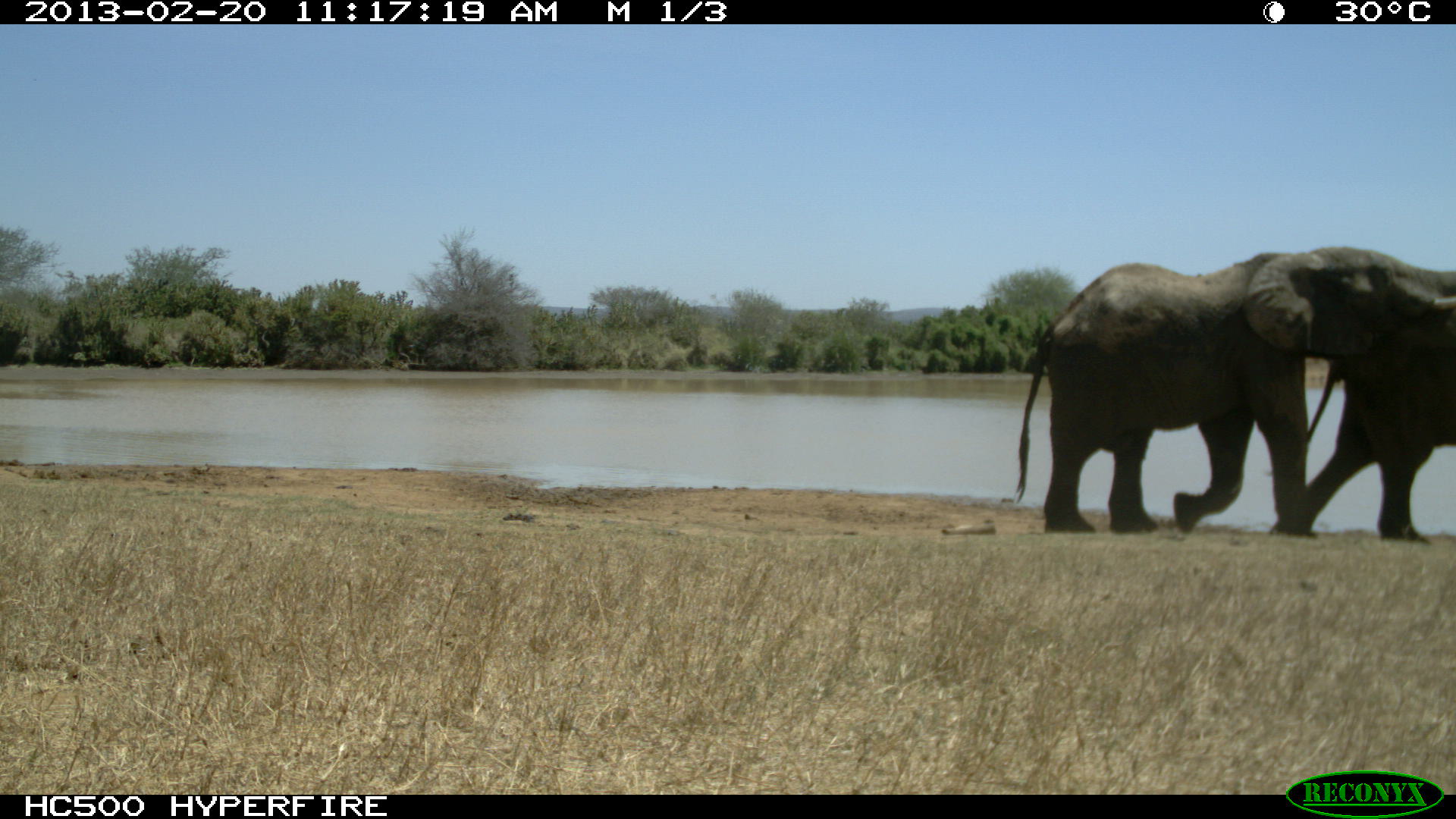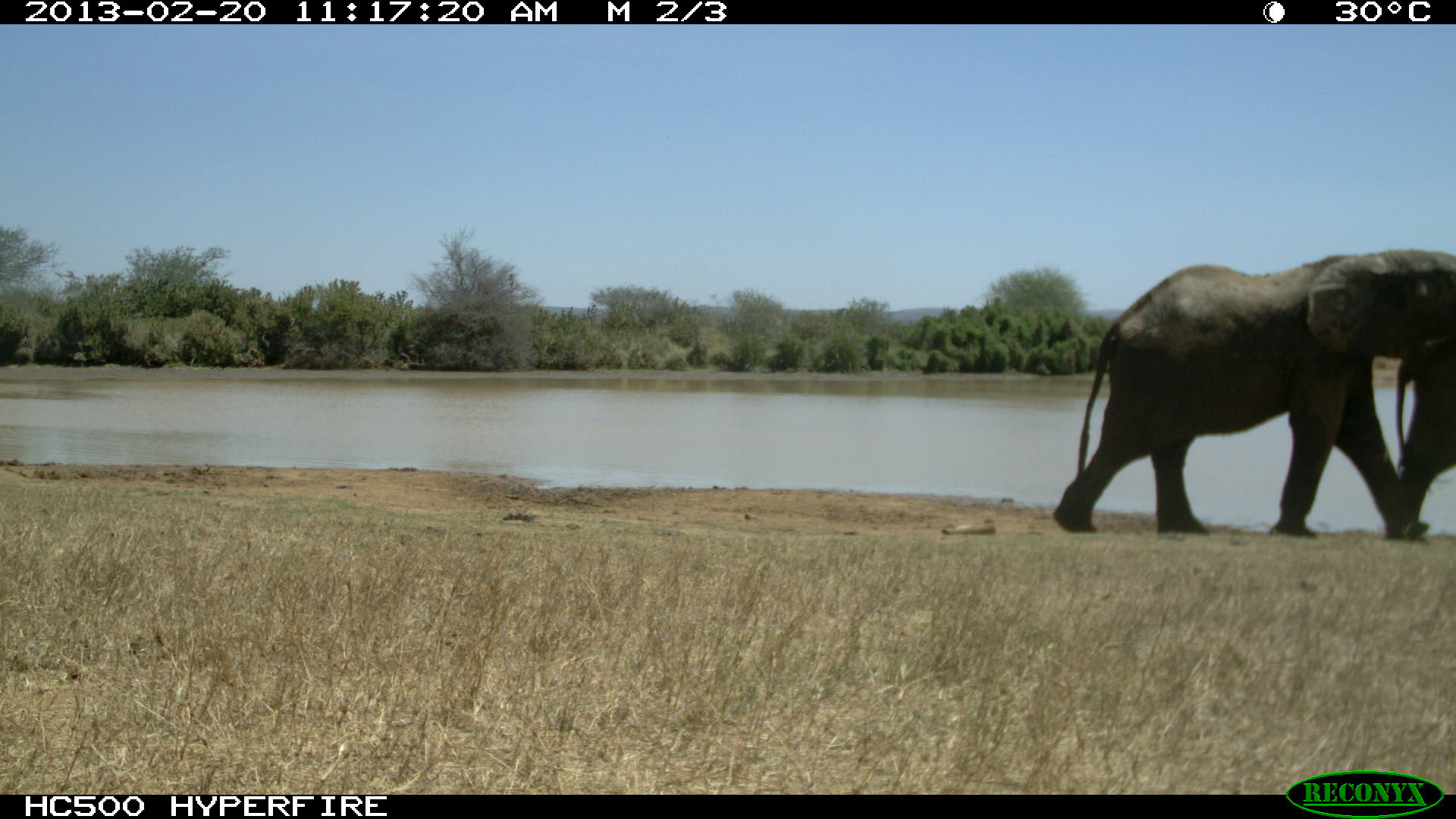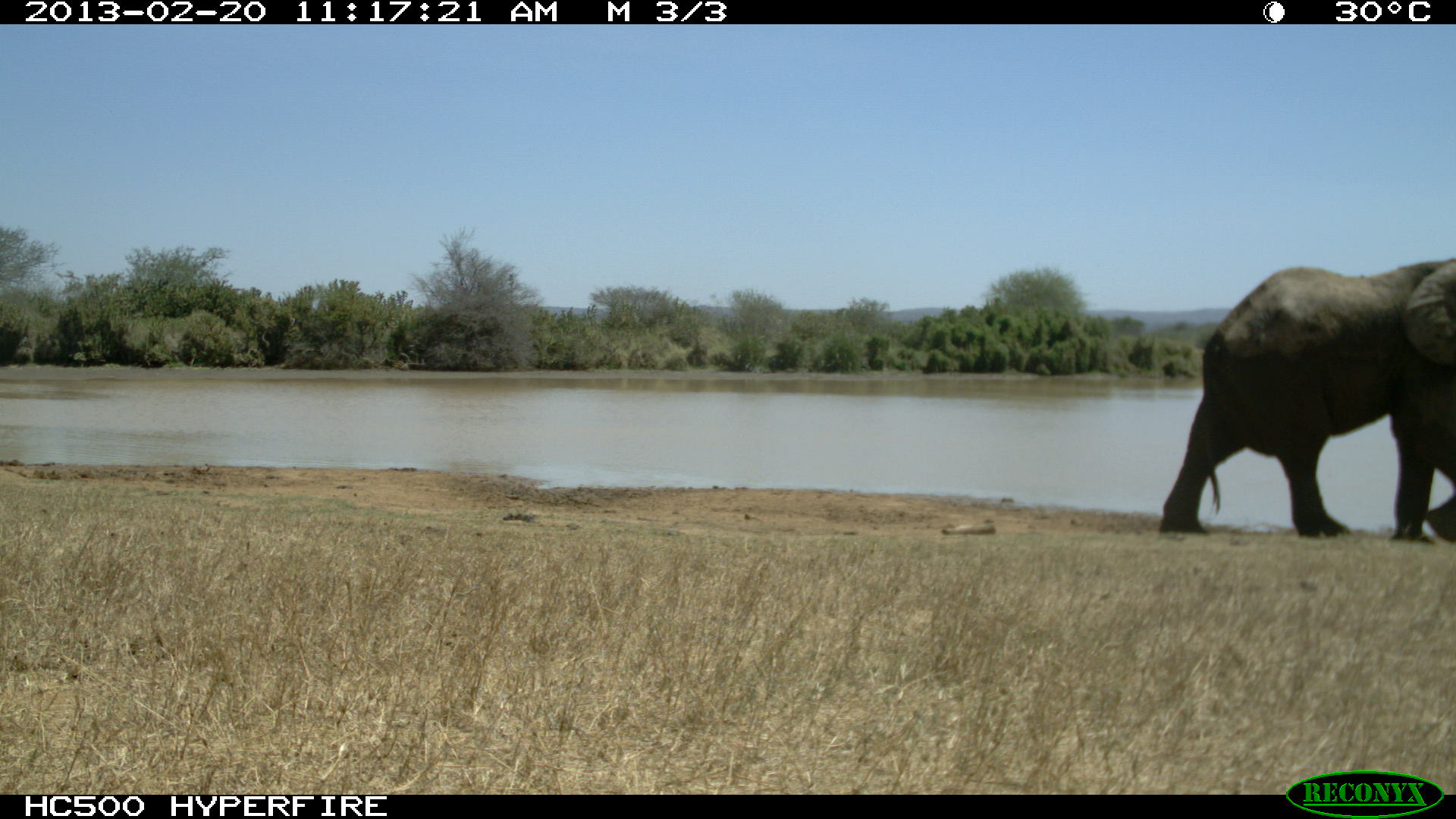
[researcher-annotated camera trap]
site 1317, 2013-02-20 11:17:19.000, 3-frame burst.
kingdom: Animalia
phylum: Chordata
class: Mammalia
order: Proboscidea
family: Elephantidae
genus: Loxodonta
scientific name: Loxodonta africana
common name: african bush elephant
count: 2